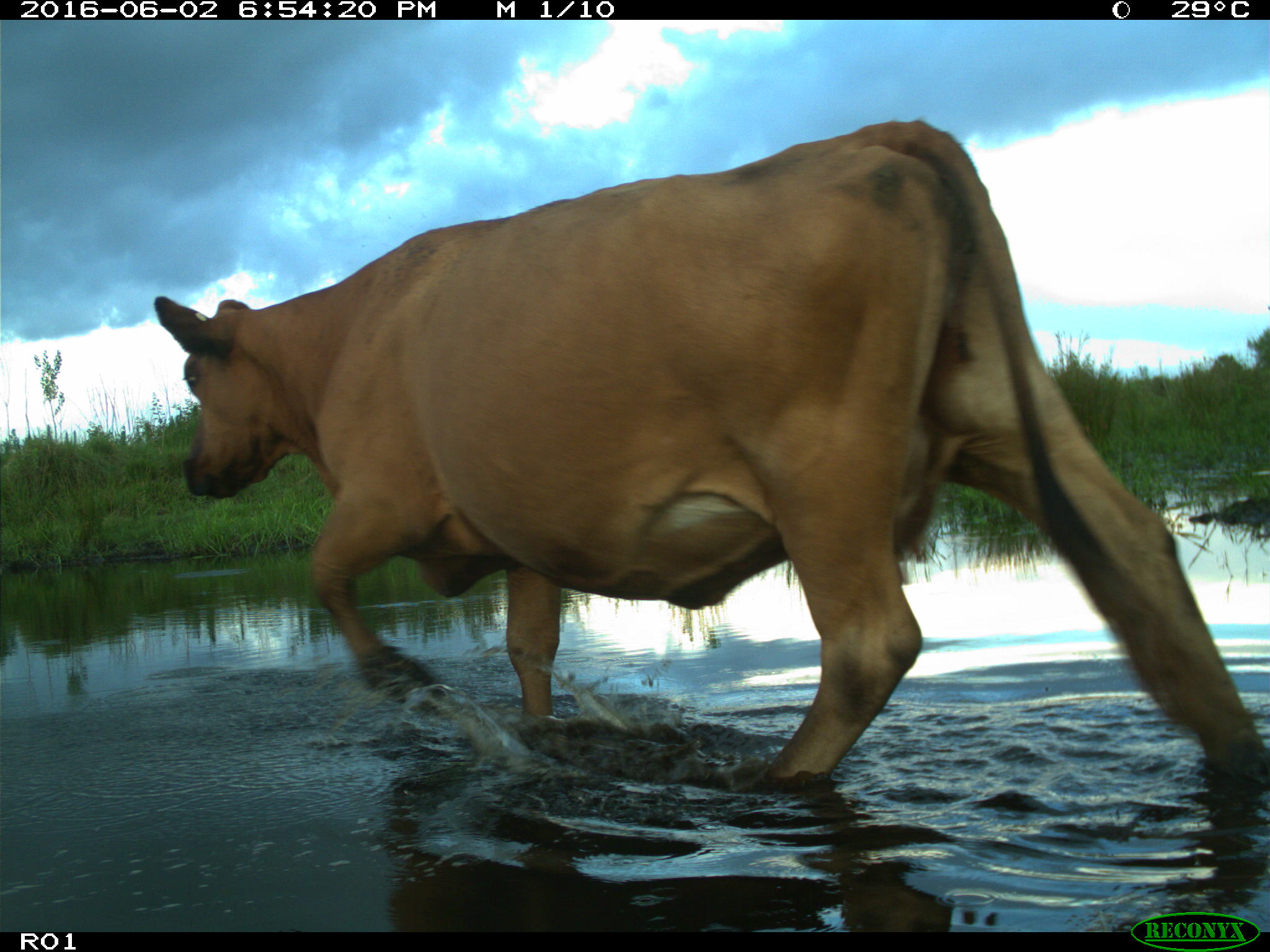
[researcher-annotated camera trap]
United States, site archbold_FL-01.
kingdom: Animalia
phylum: Chordata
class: Mammalia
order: Artiodactyla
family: Bovidae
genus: Bos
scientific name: Bos taurus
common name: domestic cow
Bos taurus (domestic cow).